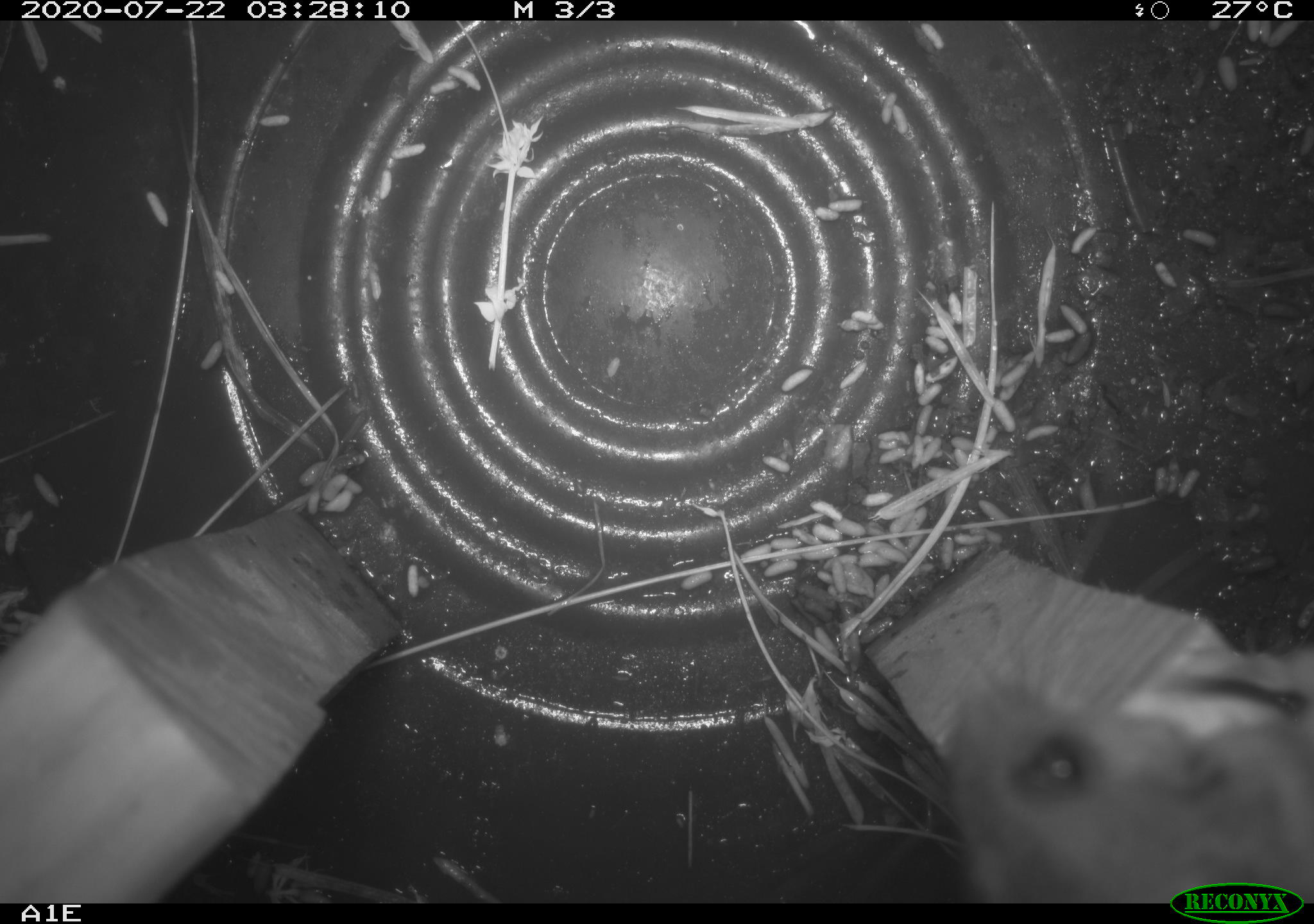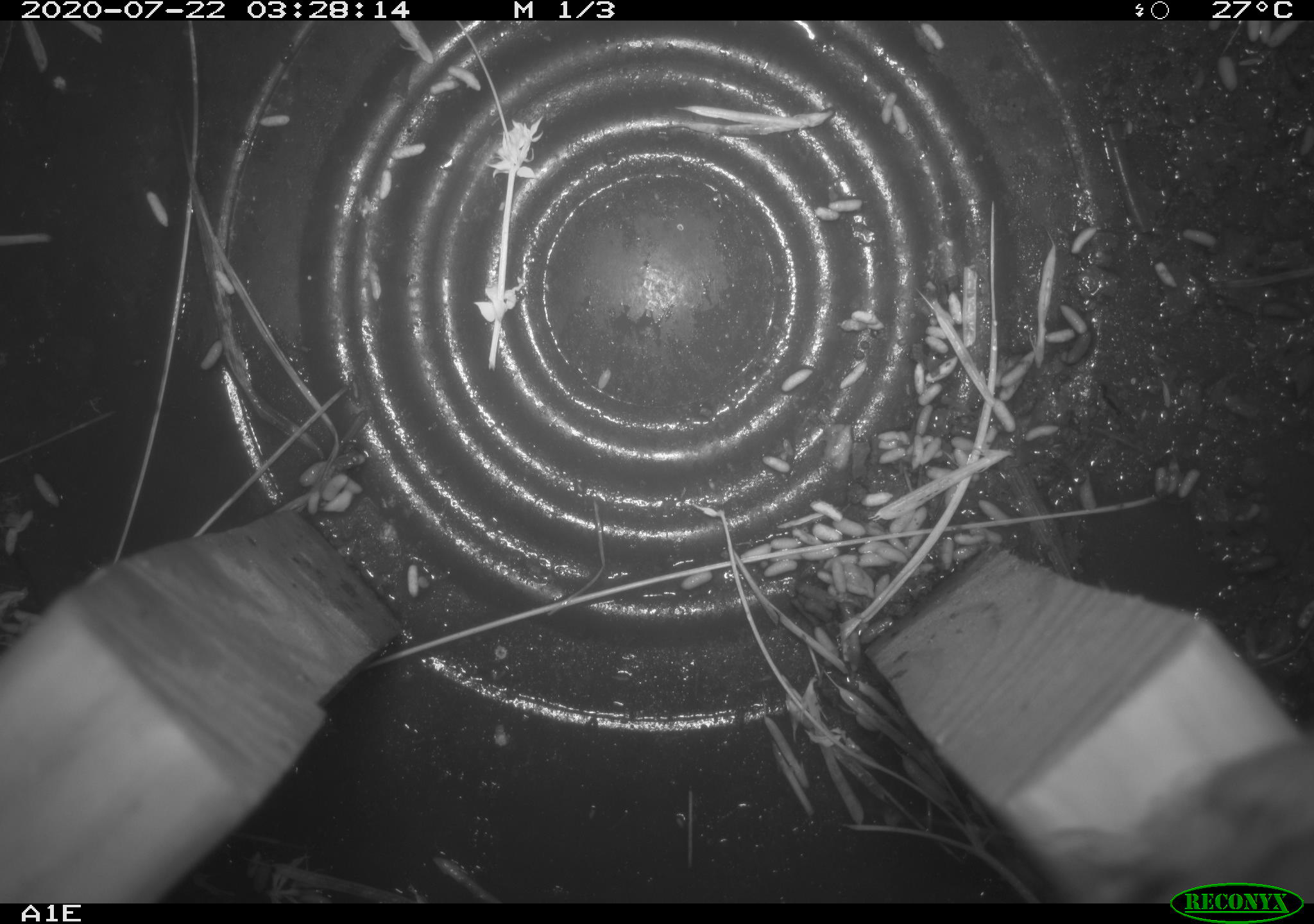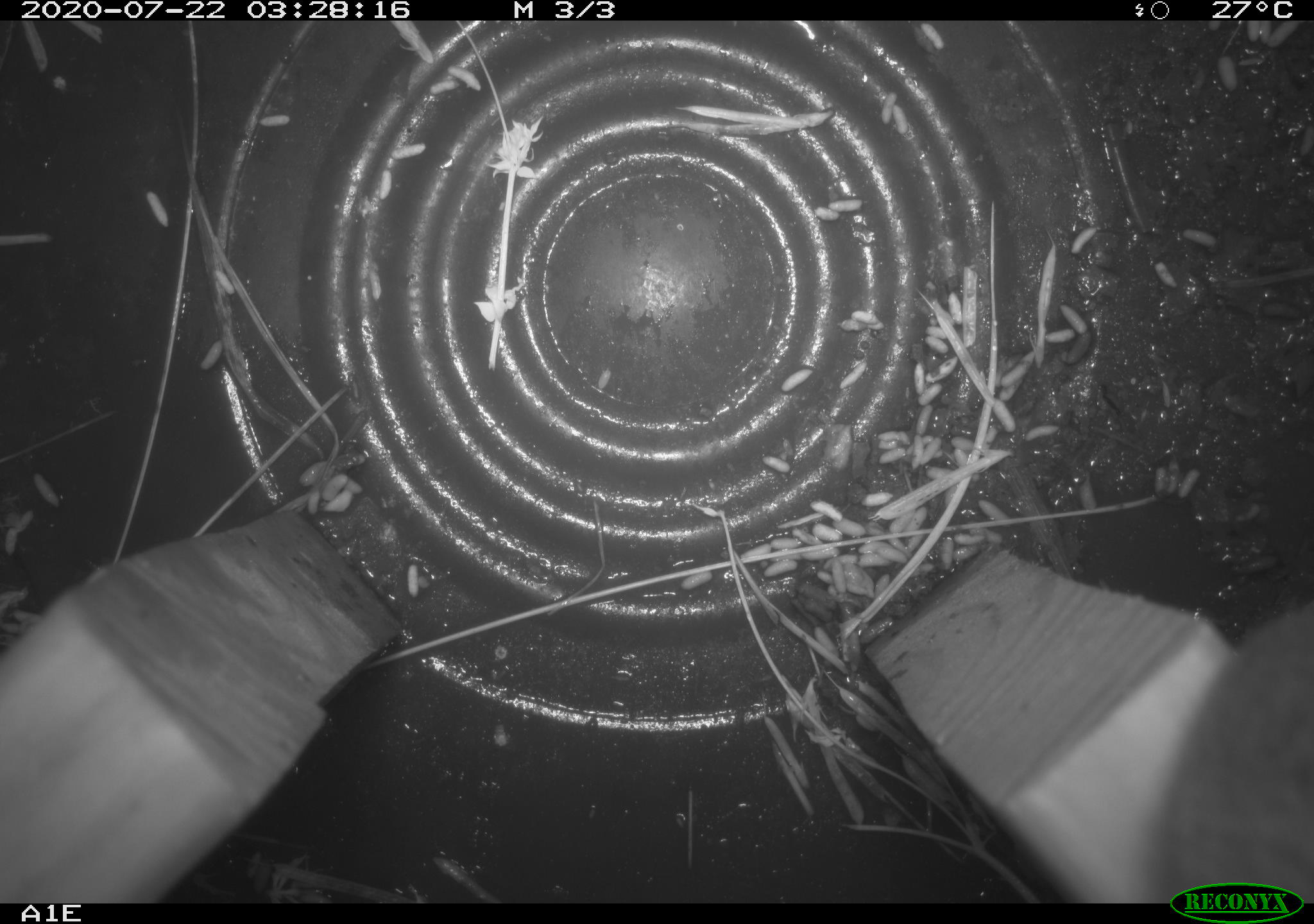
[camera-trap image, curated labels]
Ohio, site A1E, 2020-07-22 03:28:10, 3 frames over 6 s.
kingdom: Animalia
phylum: Chordata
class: Mammalia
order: Rodentia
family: Cricetidae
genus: Peromyscus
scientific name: Peromyscus leucopus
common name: white-footed mouse